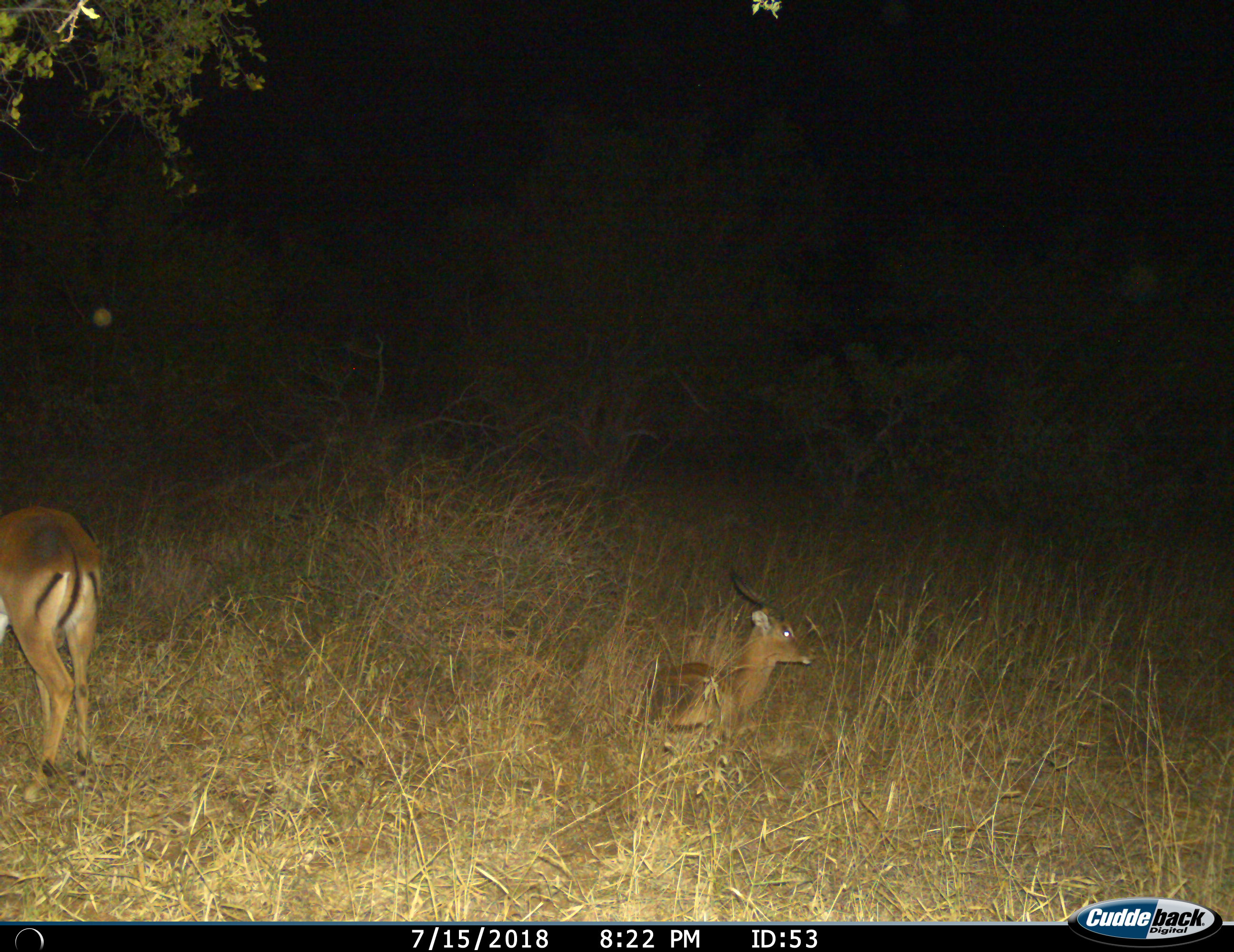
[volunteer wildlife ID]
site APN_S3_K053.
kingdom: Animalia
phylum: Chordata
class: Mammalia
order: Artiodactyla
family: Bovidae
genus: Aepyceros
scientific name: Aepyceros melampus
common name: impala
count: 2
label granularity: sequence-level